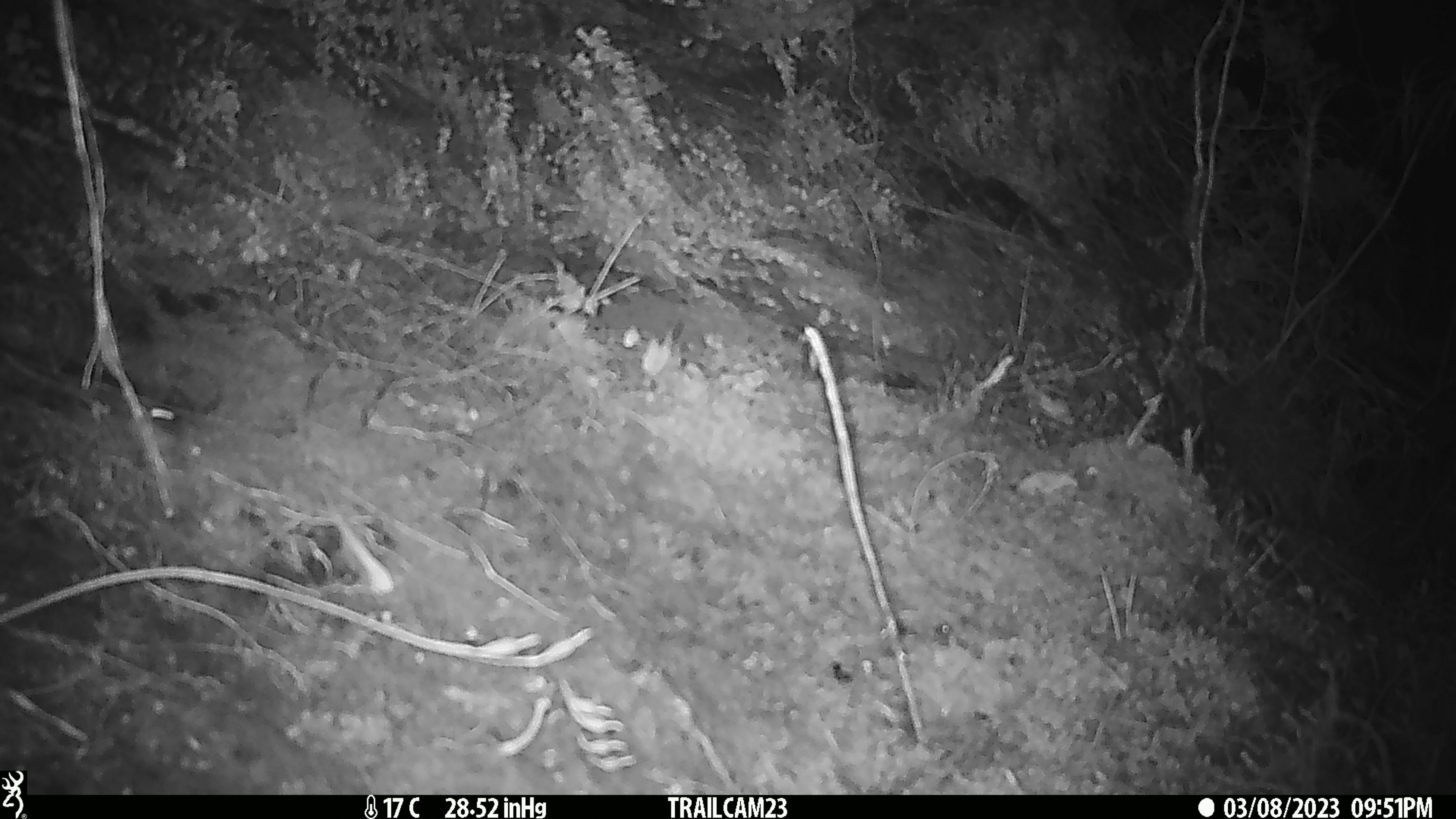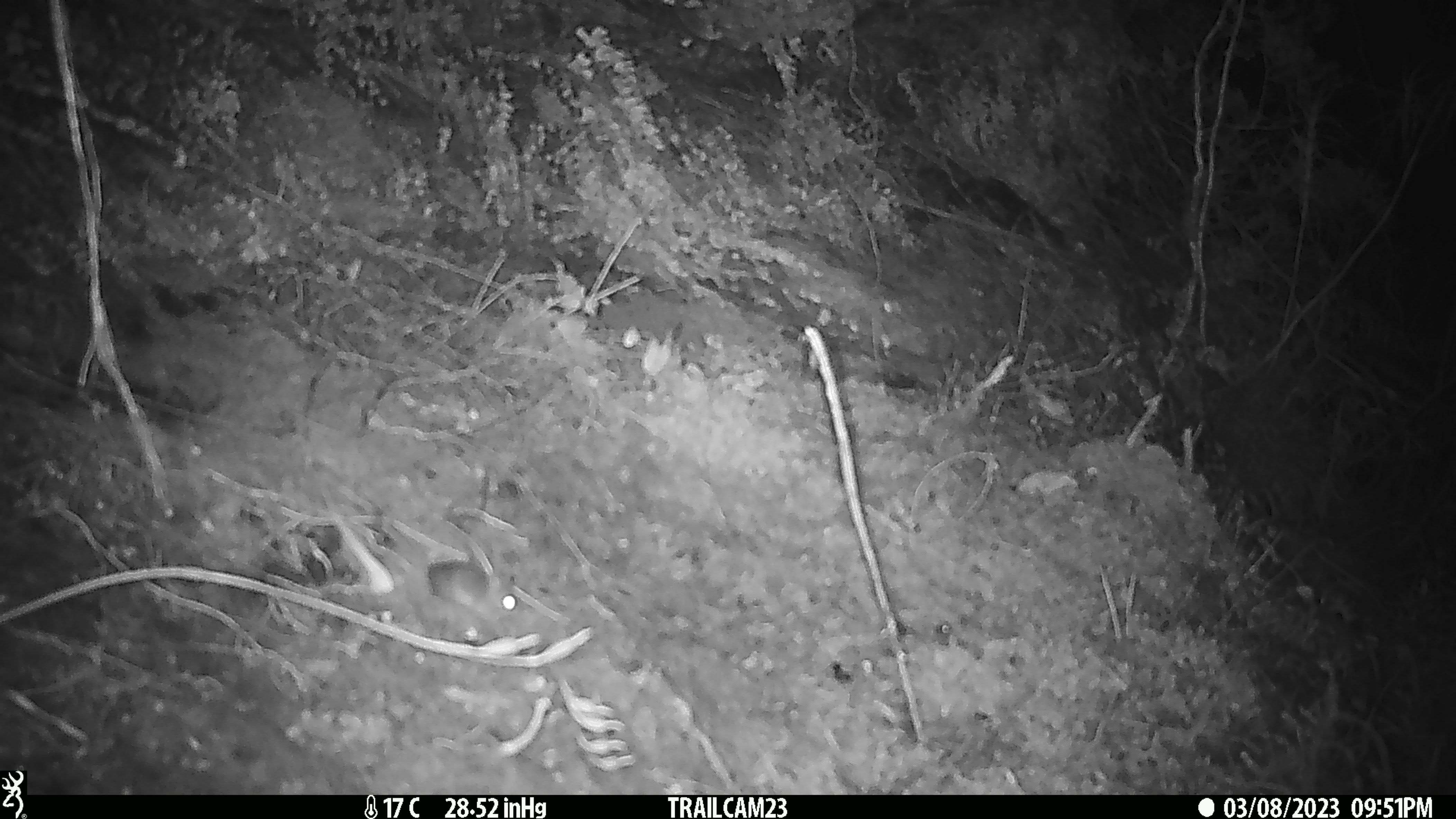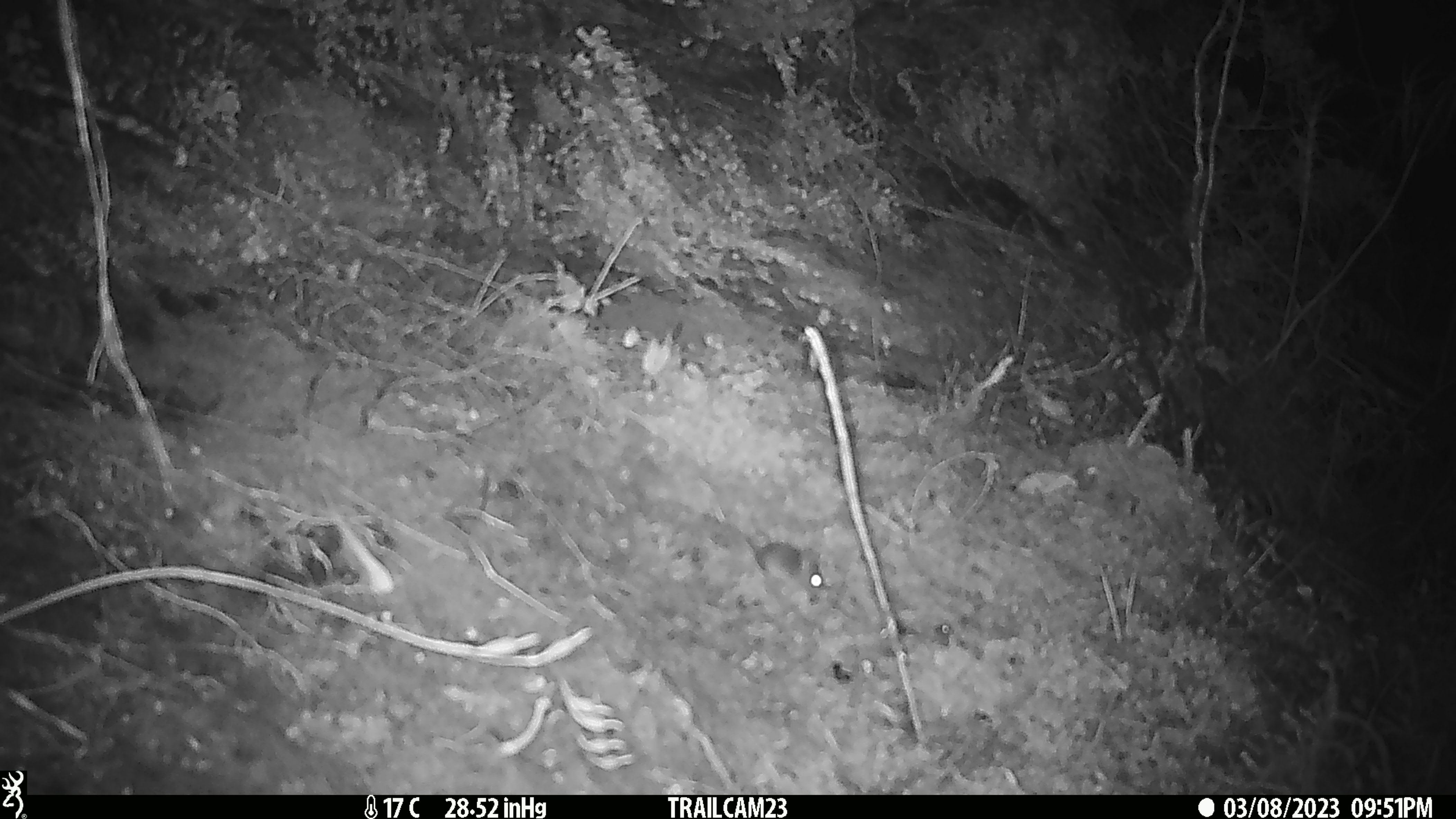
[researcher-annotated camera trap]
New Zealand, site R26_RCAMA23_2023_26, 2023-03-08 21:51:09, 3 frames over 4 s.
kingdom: Animalia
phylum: Chordata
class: Mammalia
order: Rodentia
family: Muridae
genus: Mus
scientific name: Mus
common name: mouse